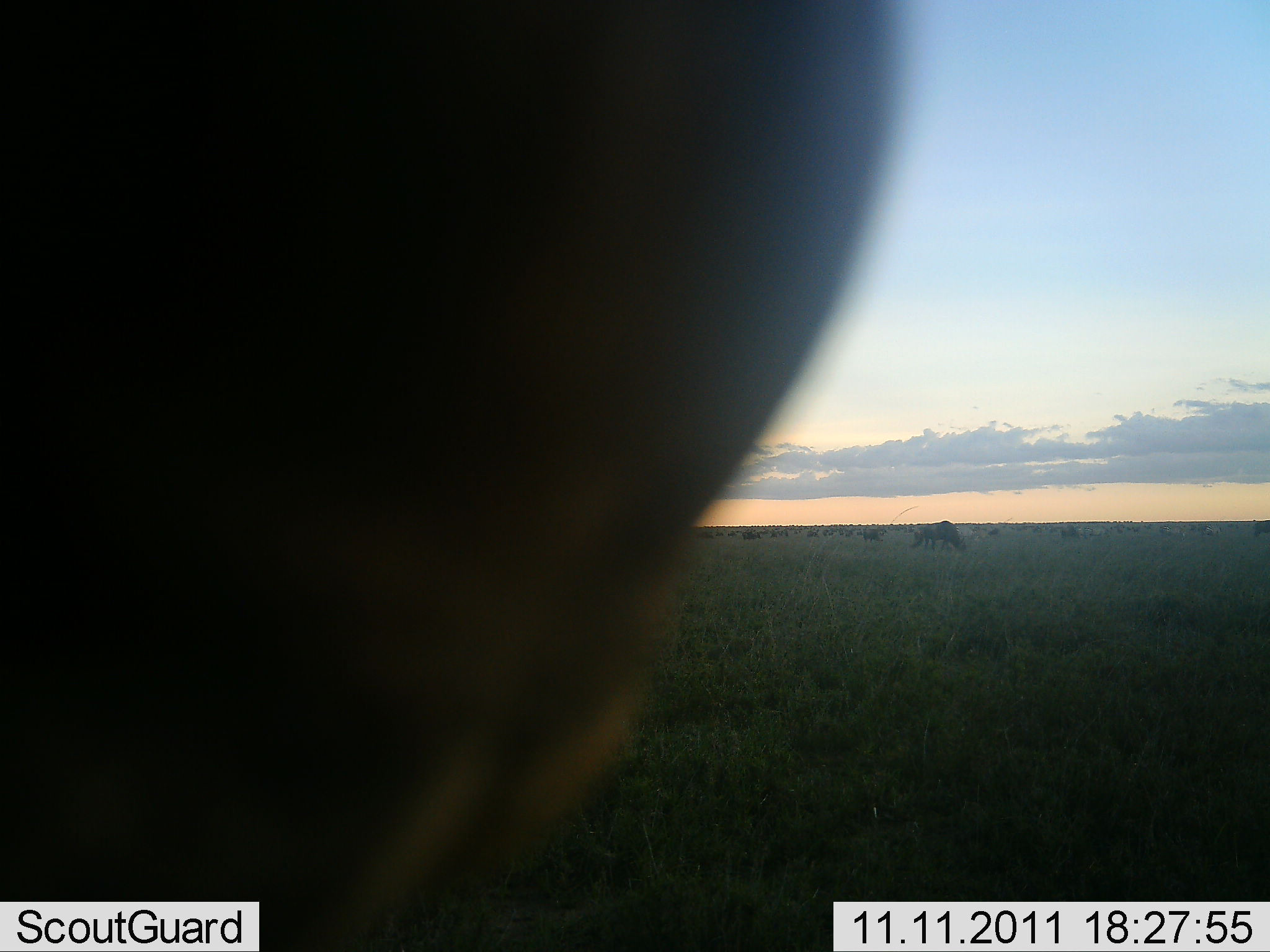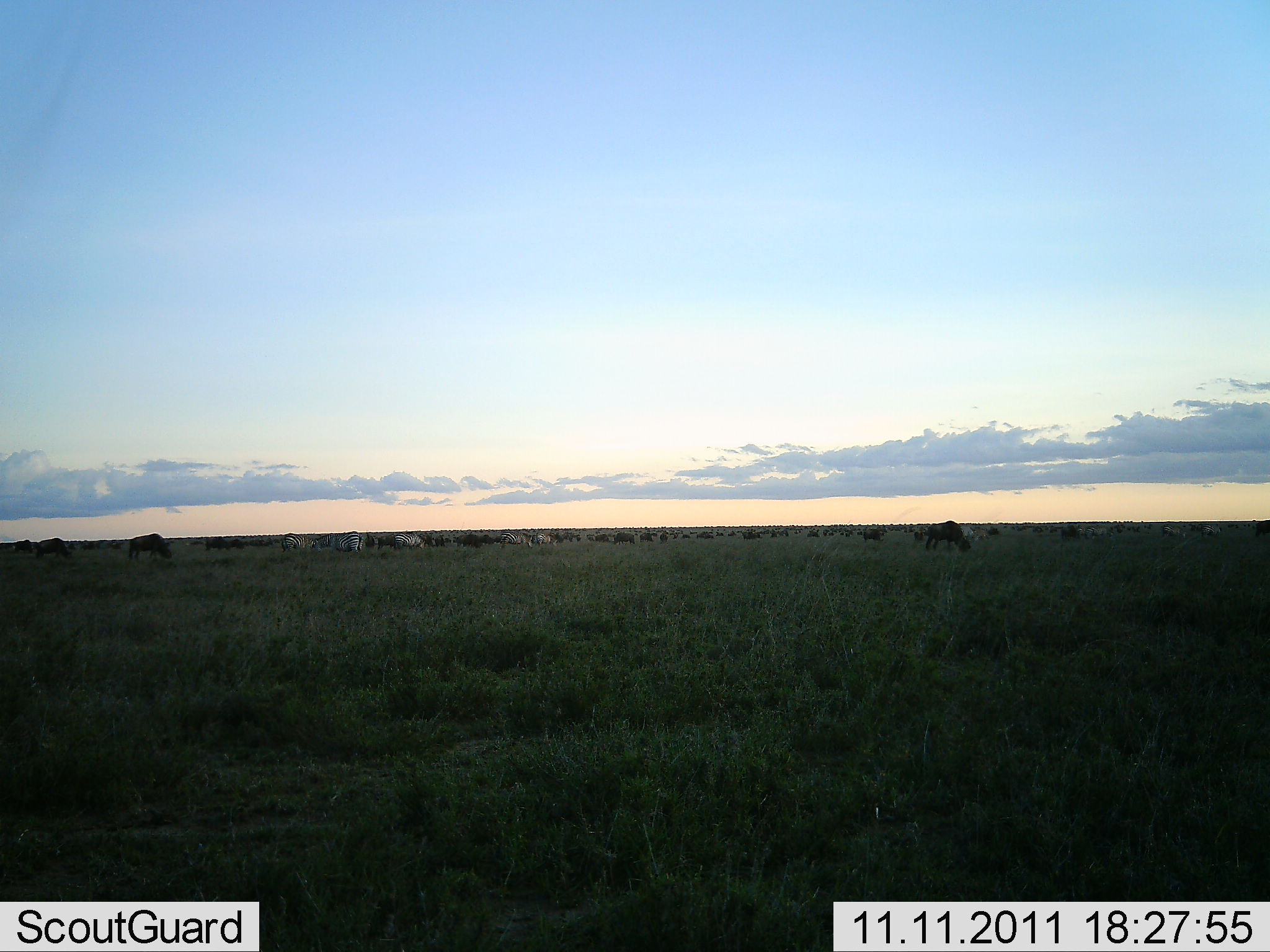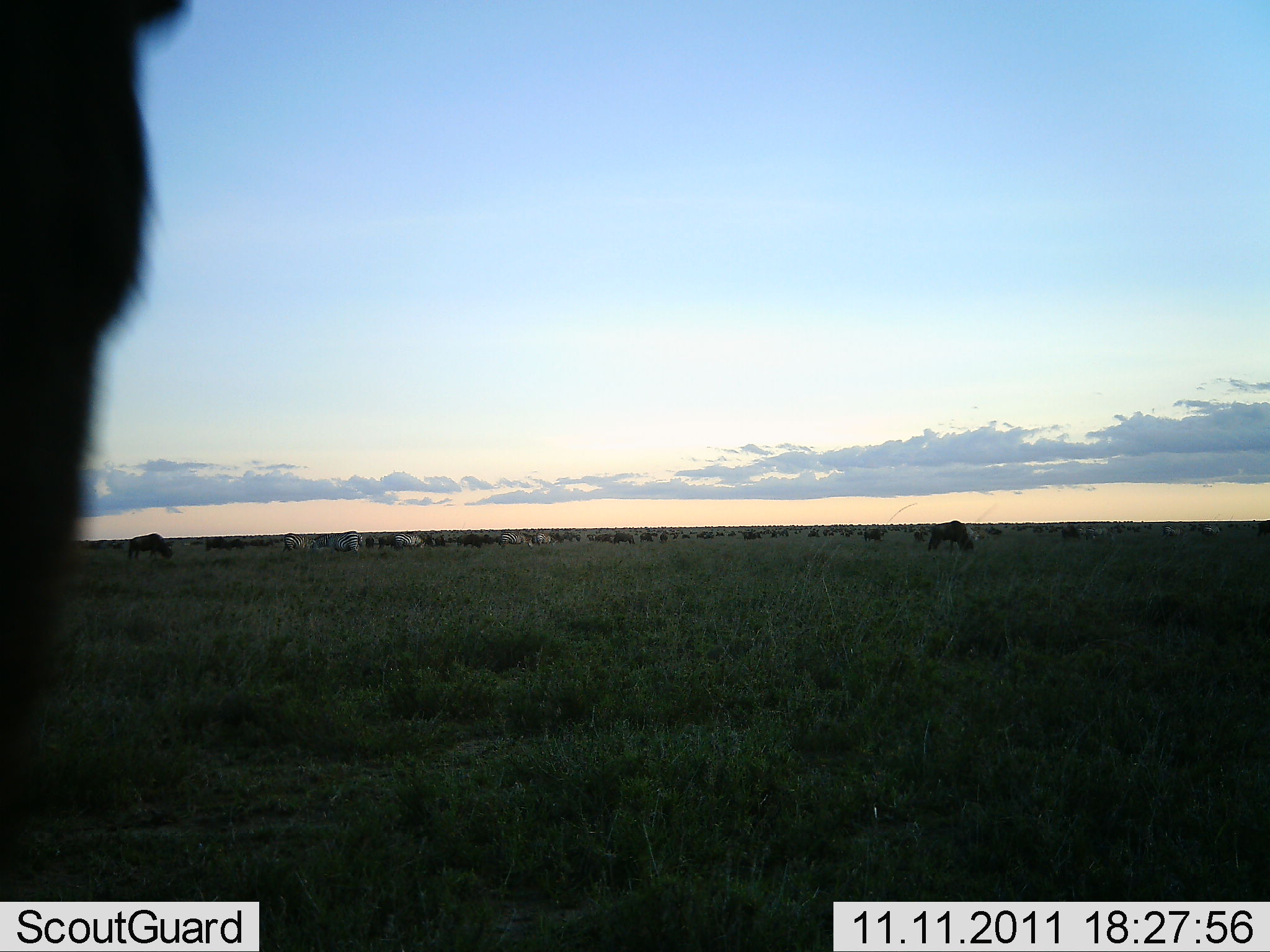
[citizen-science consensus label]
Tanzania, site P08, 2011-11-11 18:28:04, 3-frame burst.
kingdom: Animalia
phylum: Chordata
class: Mammalia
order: Artiodactyla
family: Bovidae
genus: Connochaetes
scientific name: Connochaetes taurinus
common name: blue wildebeest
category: wildebeest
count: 11-50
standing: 59%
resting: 12%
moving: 53%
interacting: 6%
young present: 0%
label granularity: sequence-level